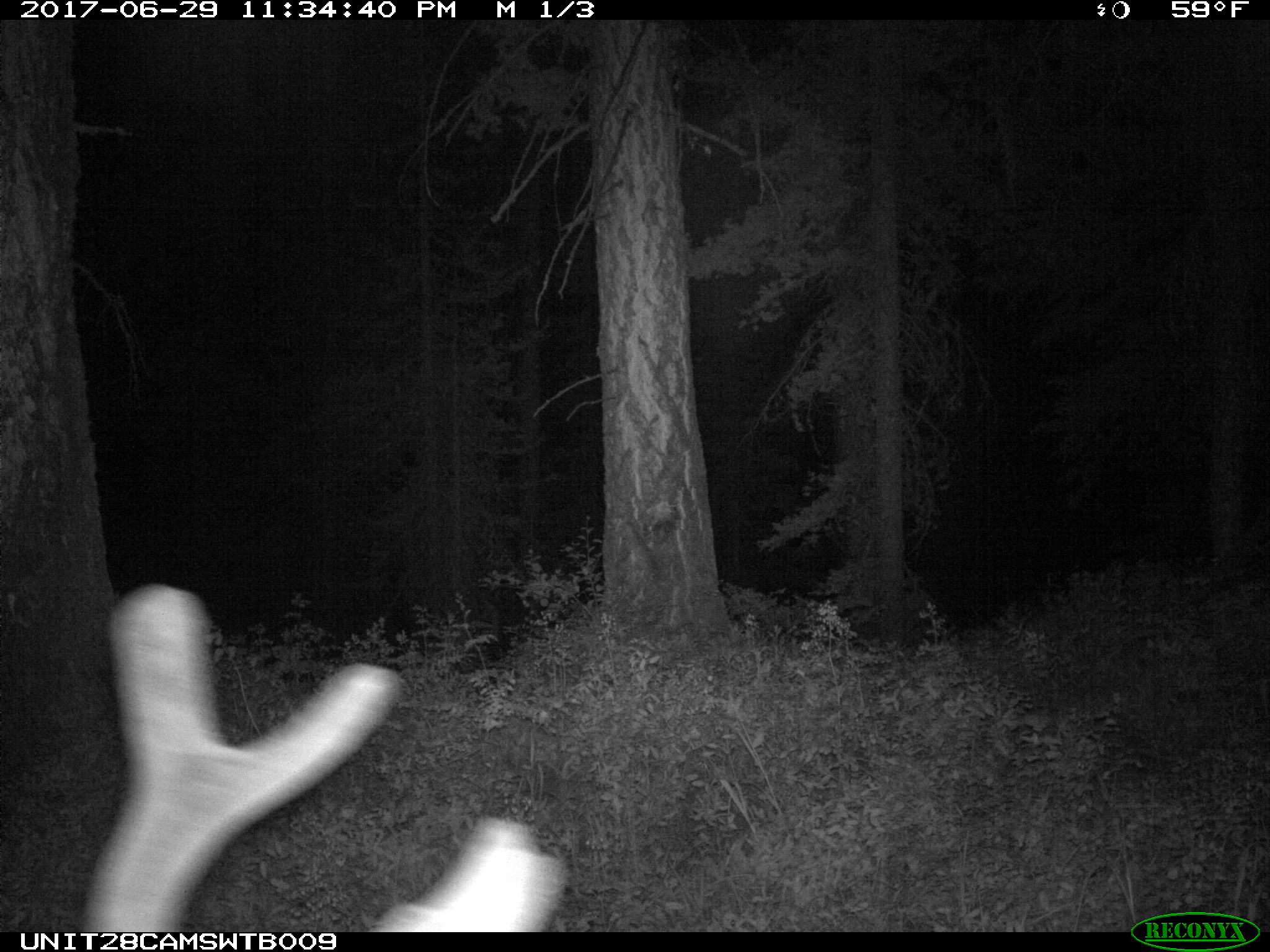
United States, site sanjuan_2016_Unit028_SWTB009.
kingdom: Animalia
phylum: Chordata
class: Mammalia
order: Artiodactyla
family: Cervidae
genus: Cervus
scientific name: Cervus elaphus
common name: red deer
Cervus elaphus (red deer).